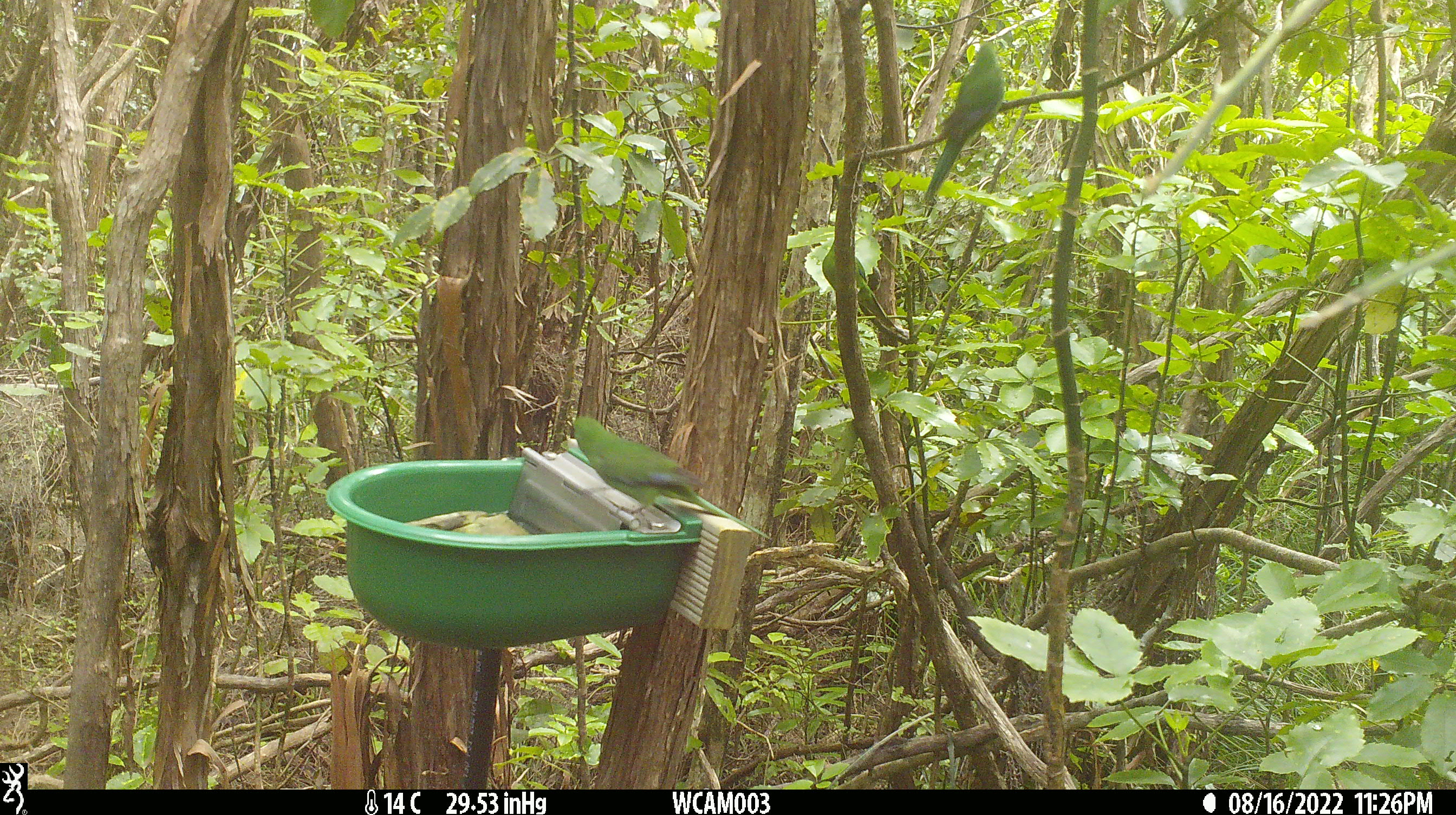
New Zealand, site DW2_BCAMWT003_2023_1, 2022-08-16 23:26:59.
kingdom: Animalia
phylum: Chordata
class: Aves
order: Psittaciformes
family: Psittaculidae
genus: Cyanoramphus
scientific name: Cyanoramphus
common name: parakeet